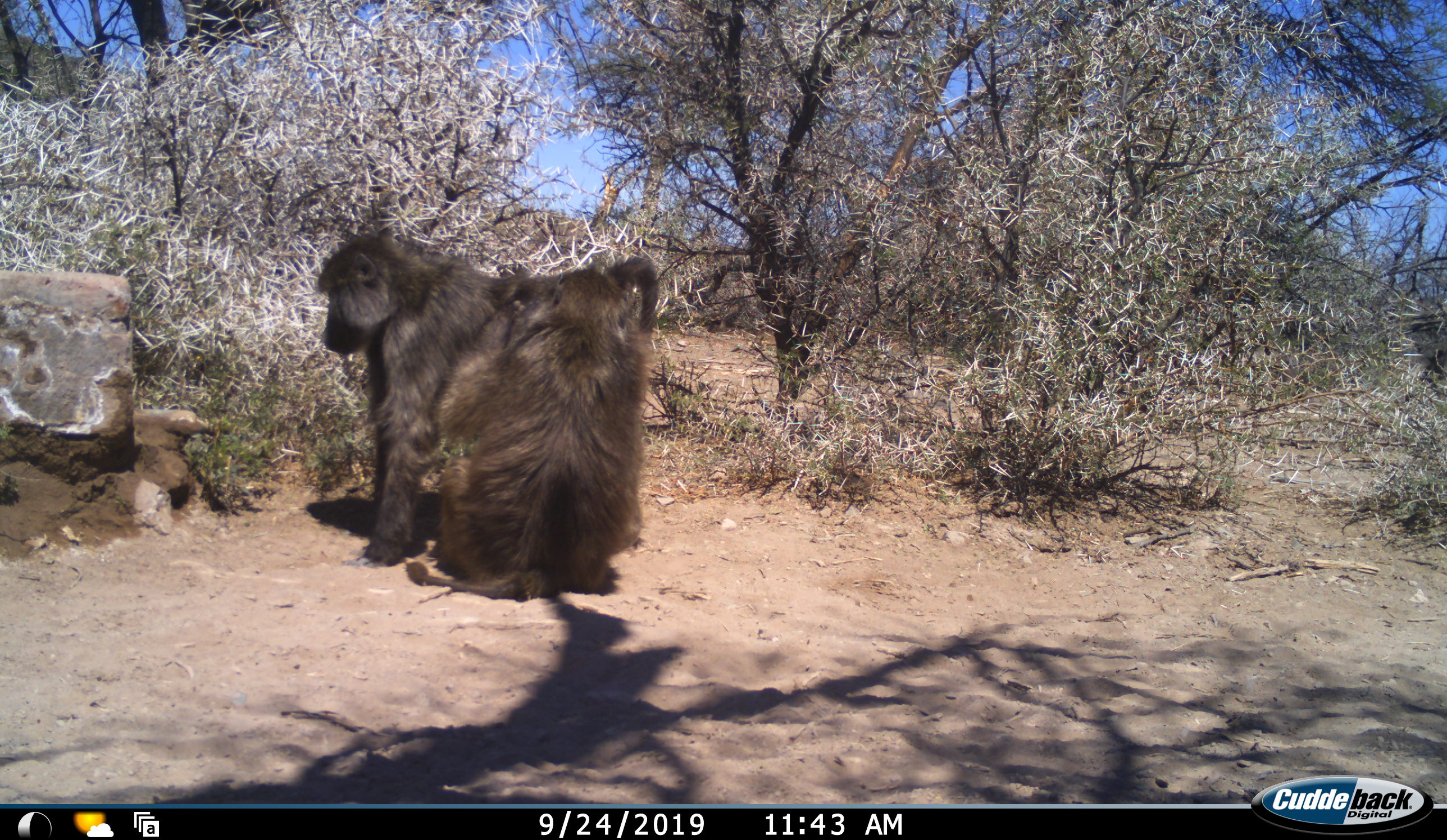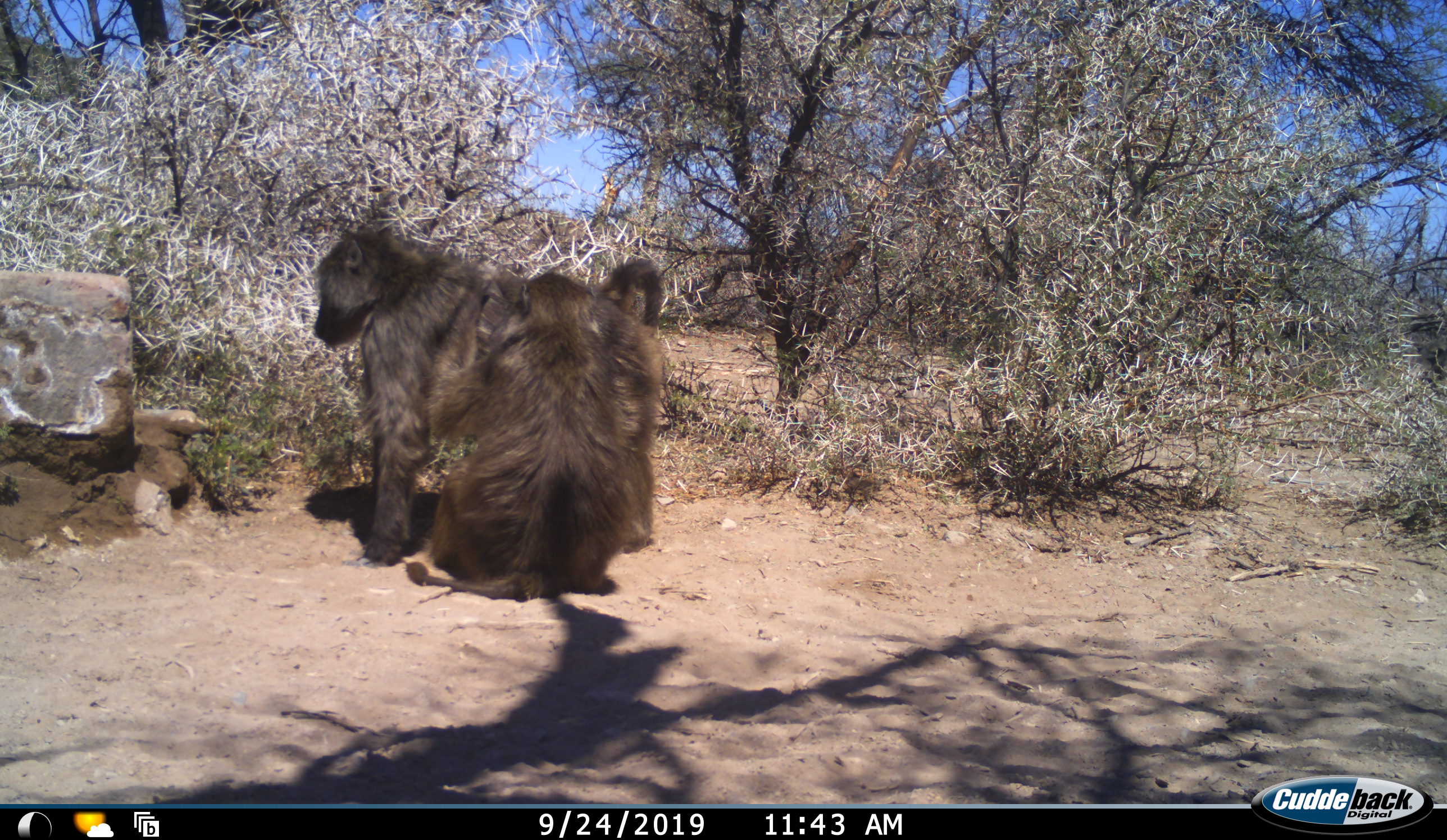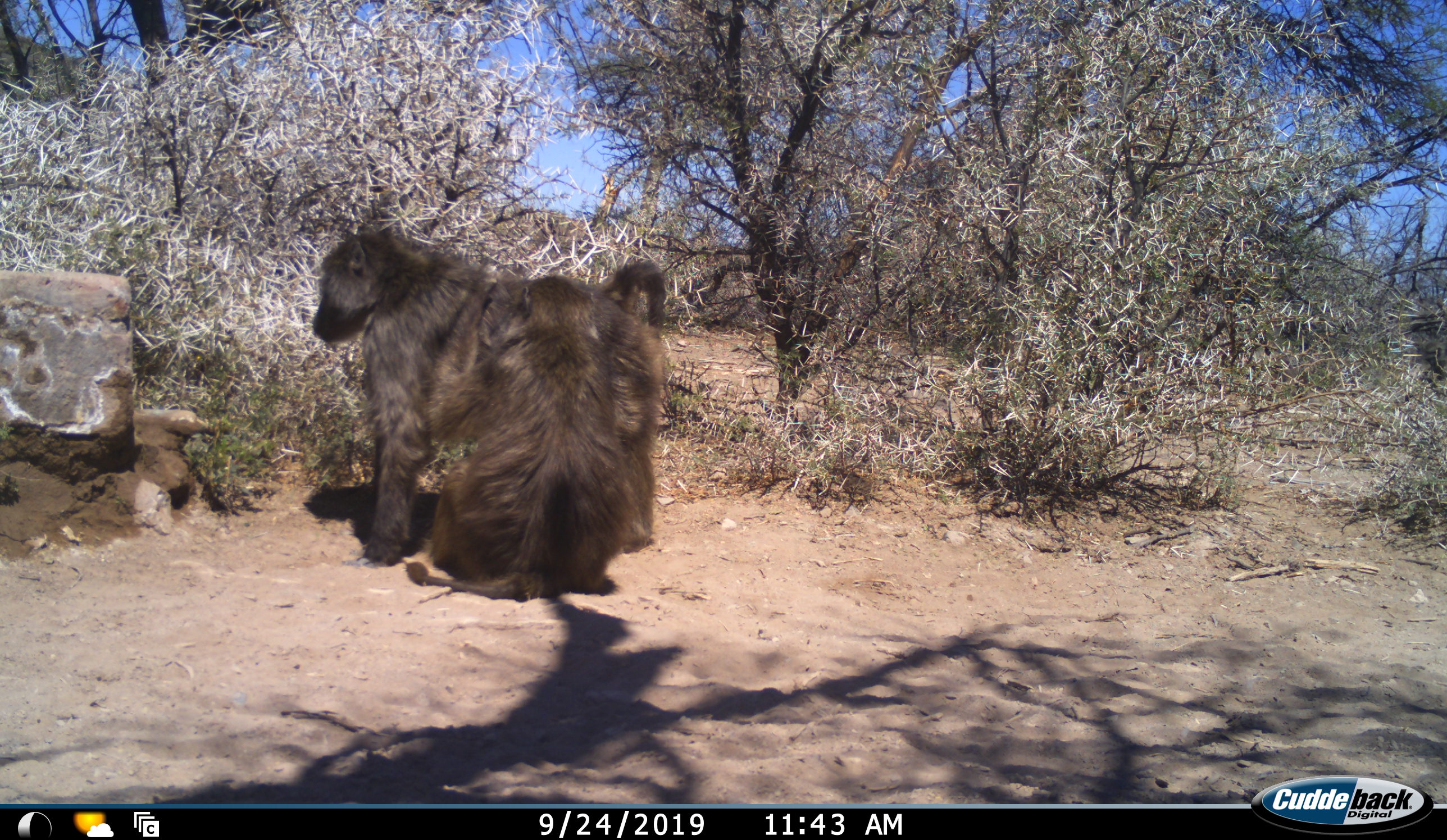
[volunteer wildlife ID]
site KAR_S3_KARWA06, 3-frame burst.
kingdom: Animalia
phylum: Chordata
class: Mammalia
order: Primates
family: Cercopithecidae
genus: Papio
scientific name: Papio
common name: baboon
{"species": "baboon (Papio)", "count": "2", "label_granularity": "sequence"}